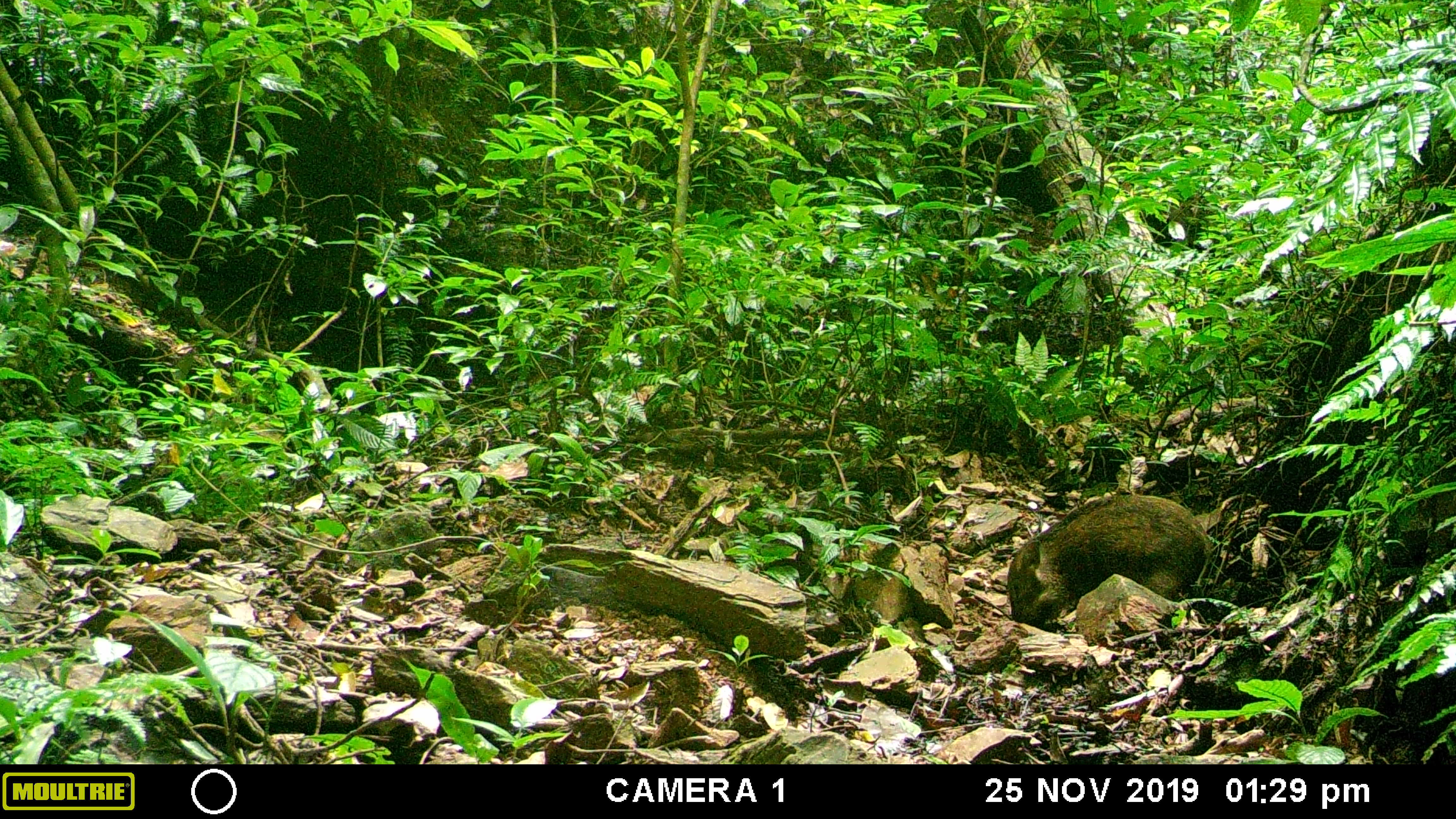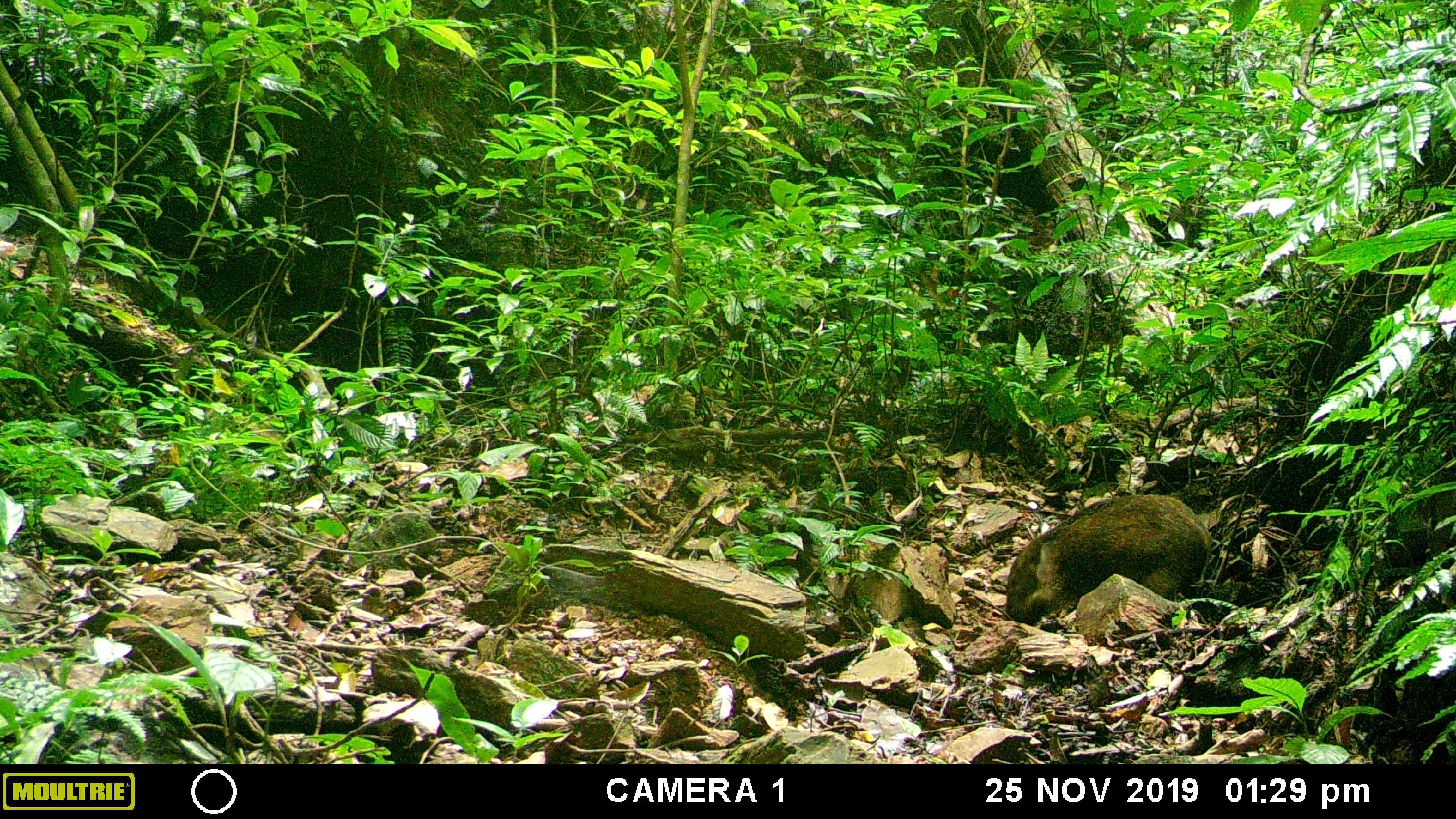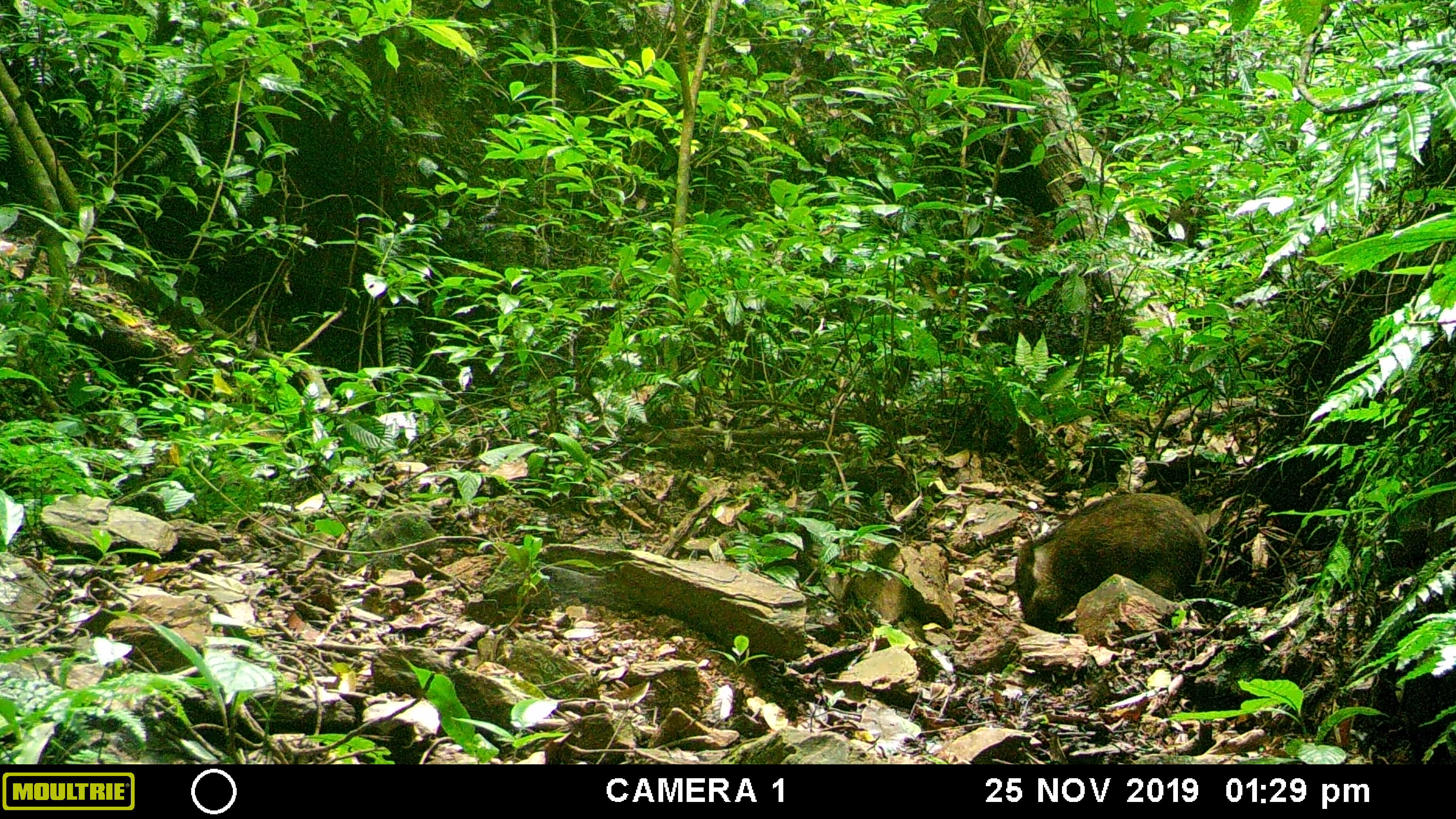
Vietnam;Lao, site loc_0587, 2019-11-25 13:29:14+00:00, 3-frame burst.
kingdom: Animalia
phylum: Chordata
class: Mammalia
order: Artiodactyla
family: Suidae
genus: Sus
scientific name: Sus scrofa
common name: eurasian wild pig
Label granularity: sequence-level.